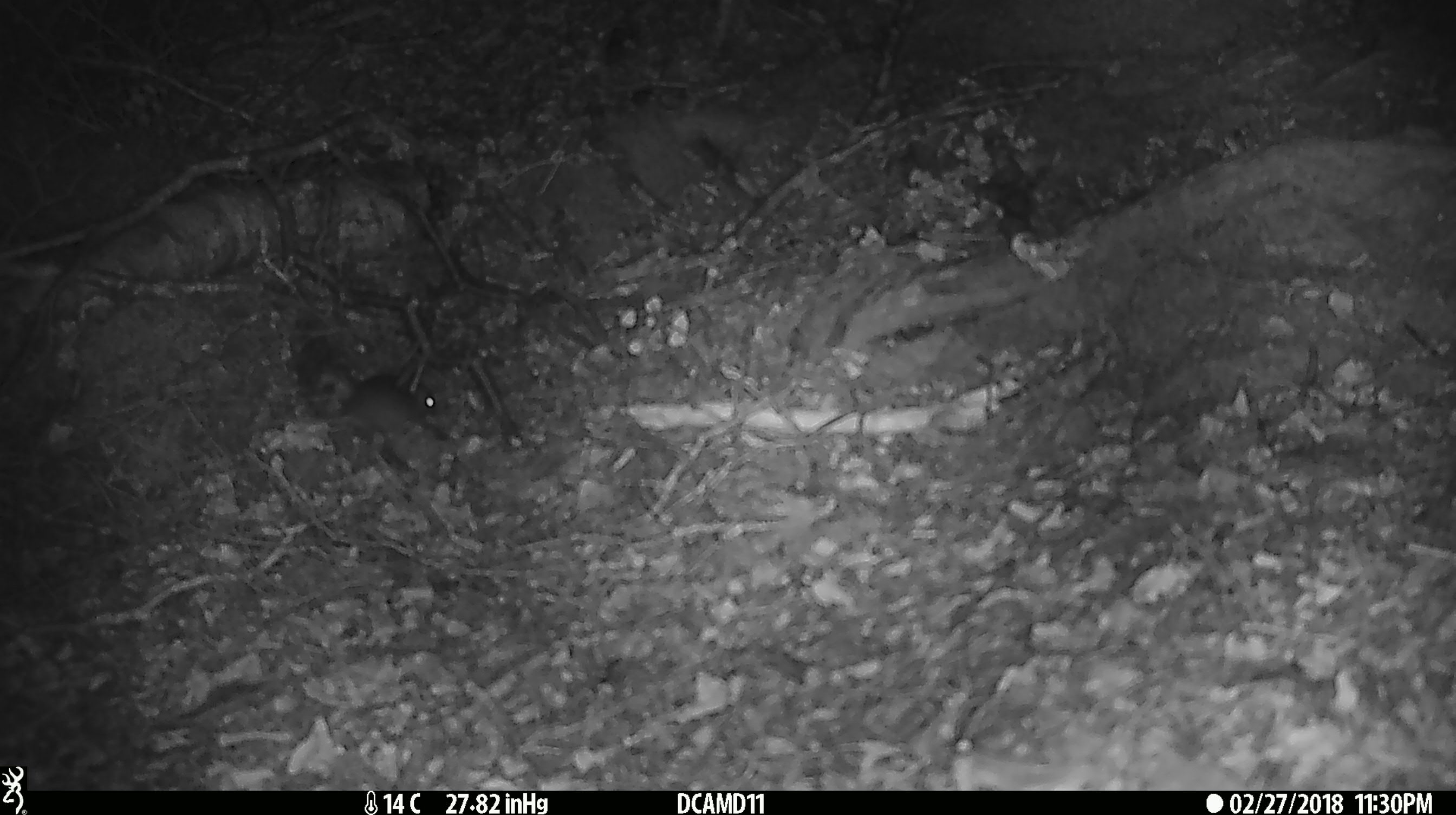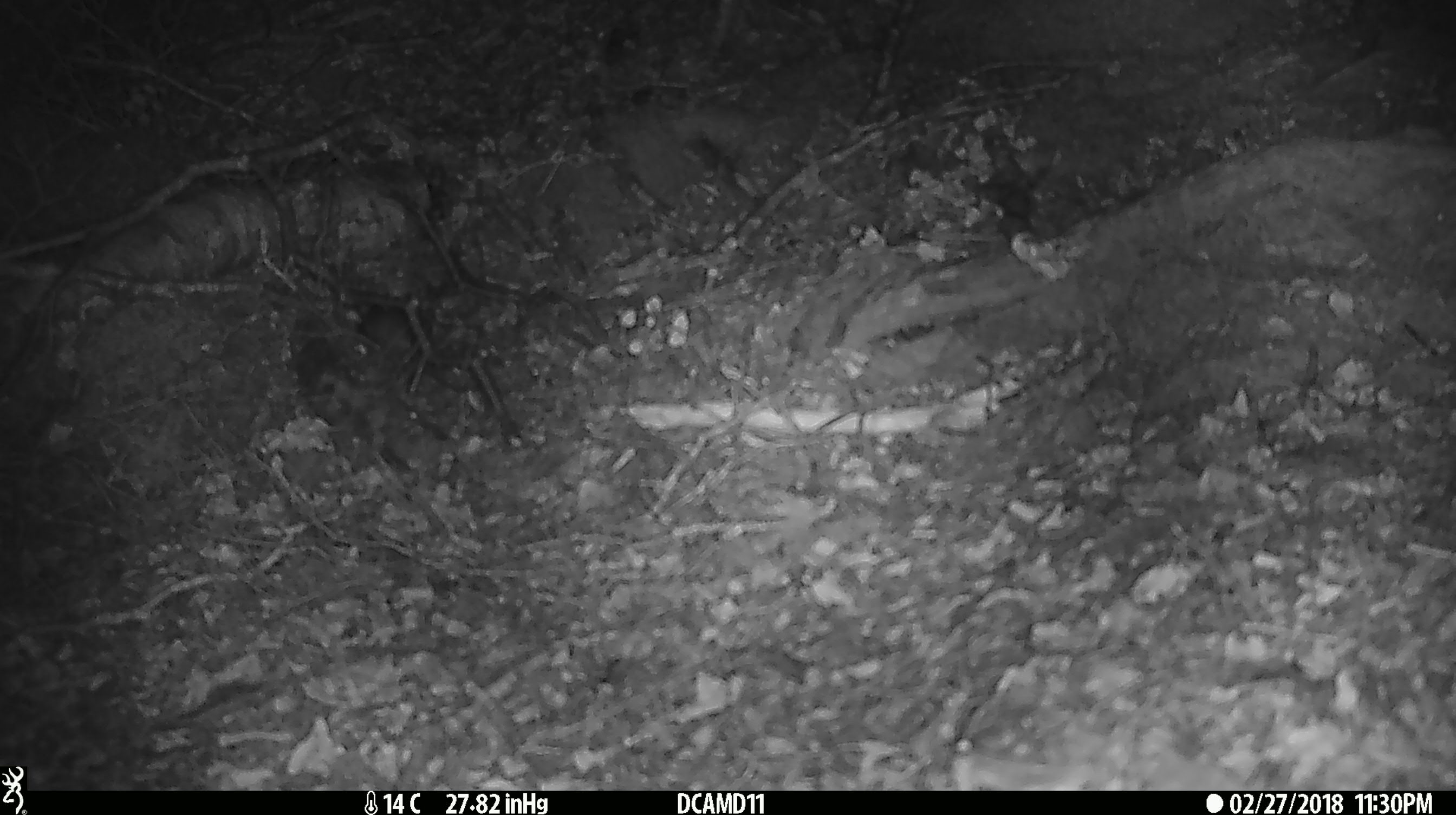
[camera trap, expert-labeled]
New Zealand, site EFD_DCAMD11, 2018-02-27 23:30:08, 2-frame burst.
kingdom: Animalia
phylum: Chordata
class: Mammalia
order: Rodentia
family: Muridae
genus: Mus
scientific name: Mus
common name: mouse